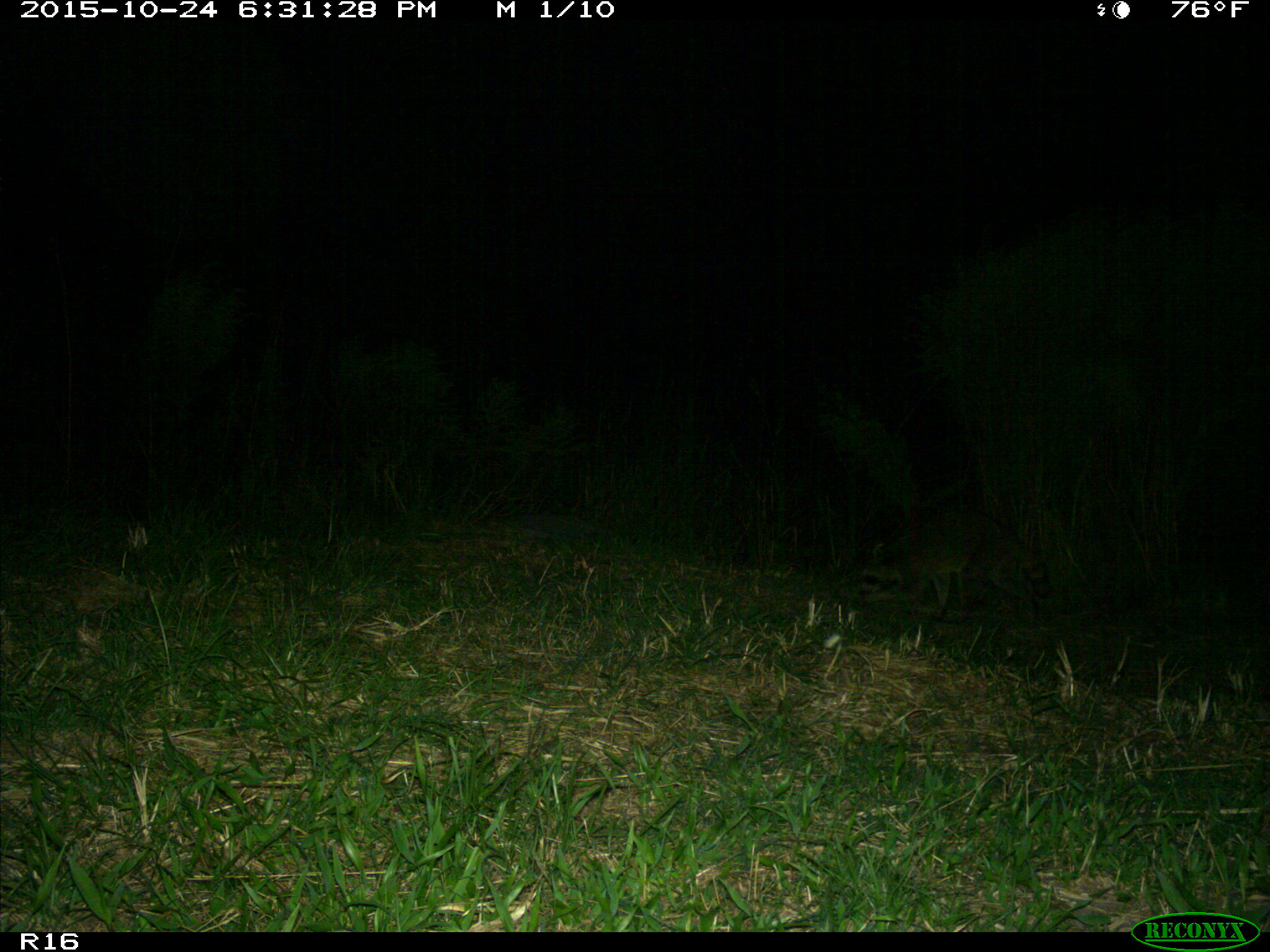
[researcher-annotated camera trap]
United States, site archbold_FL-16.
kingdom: Animalia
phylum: Chordata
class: Mammalia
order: Carnivora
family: Procyonidae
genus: Procyon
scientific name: Procyon lotor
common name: common raccoon